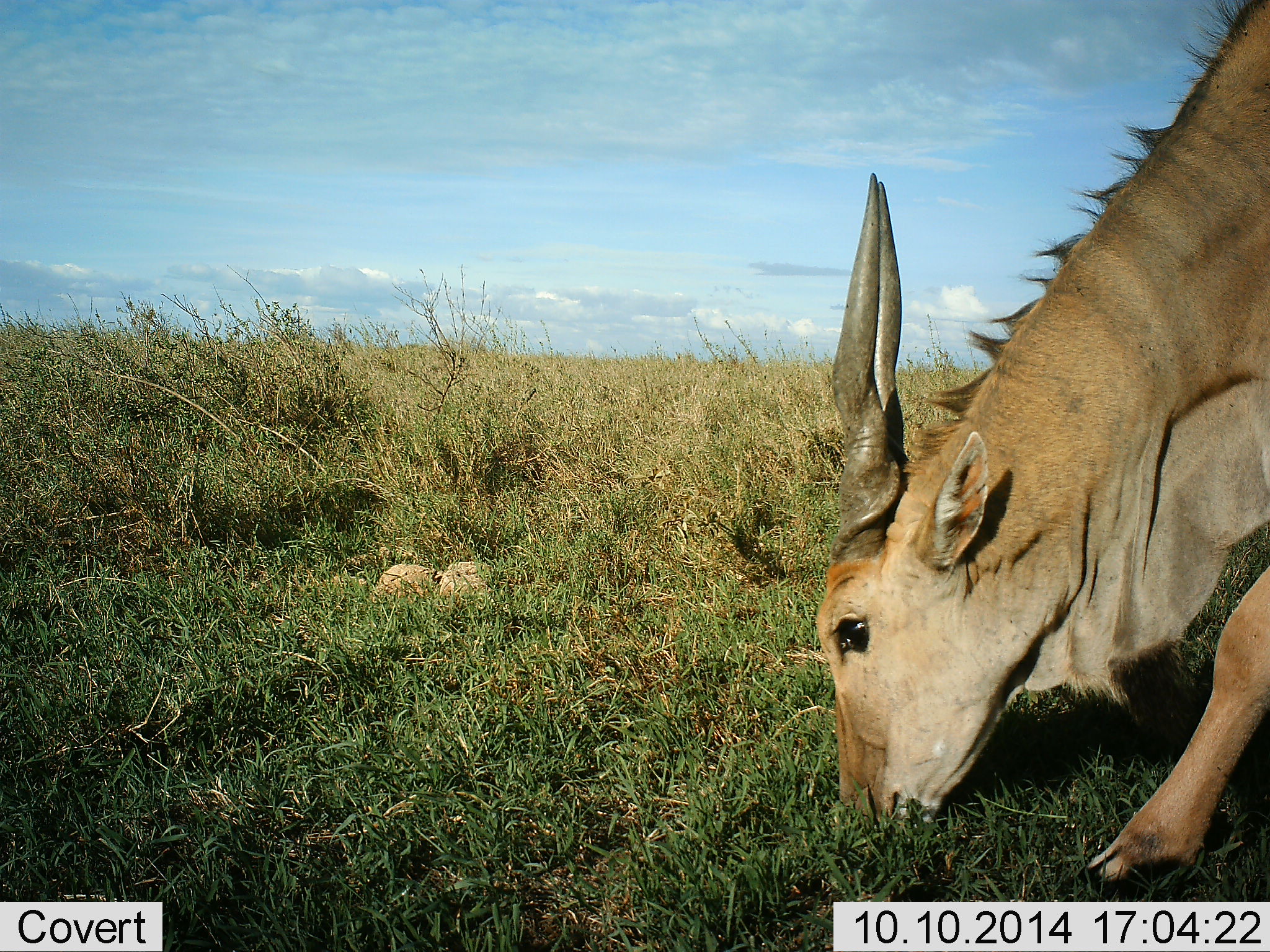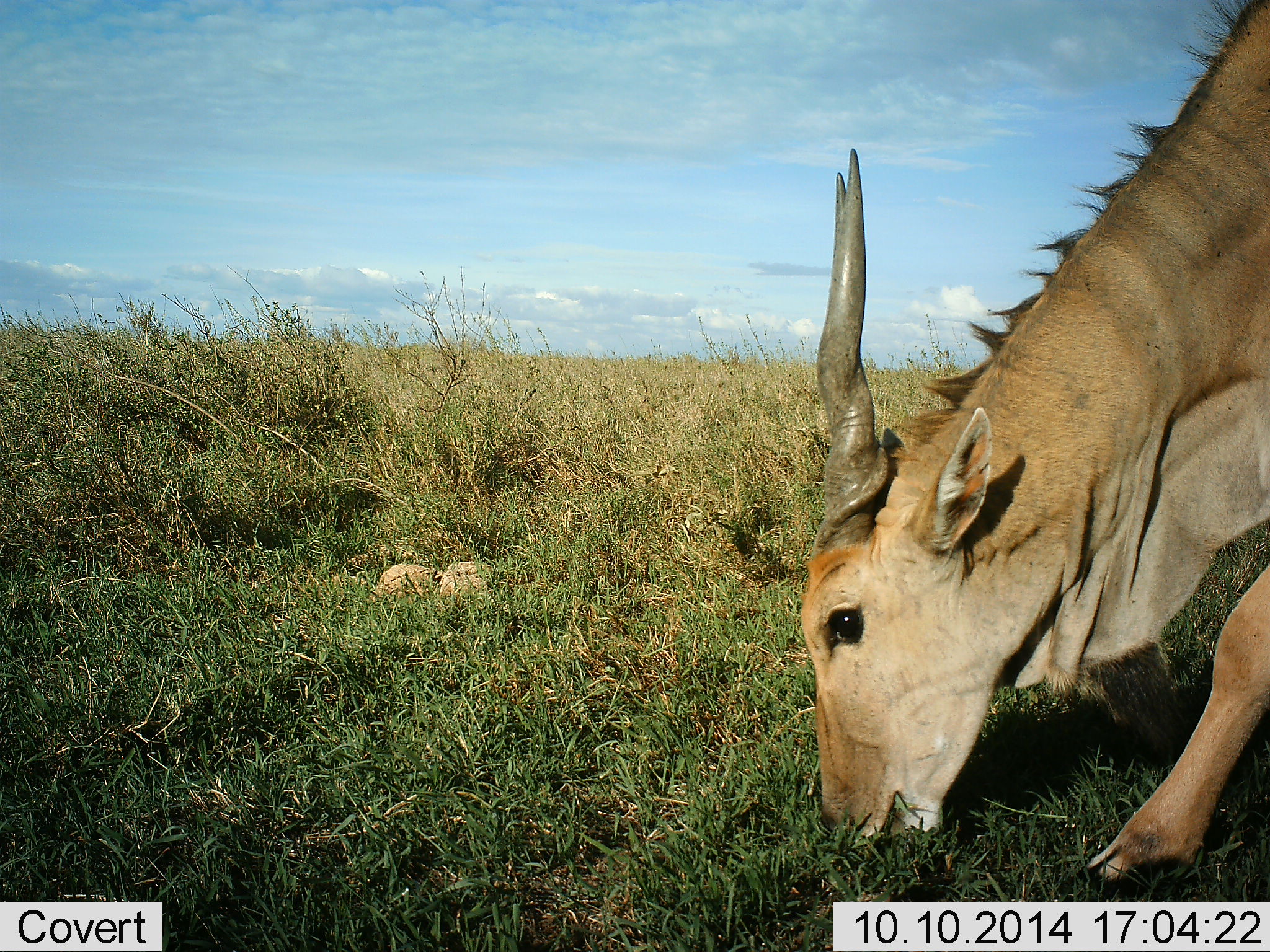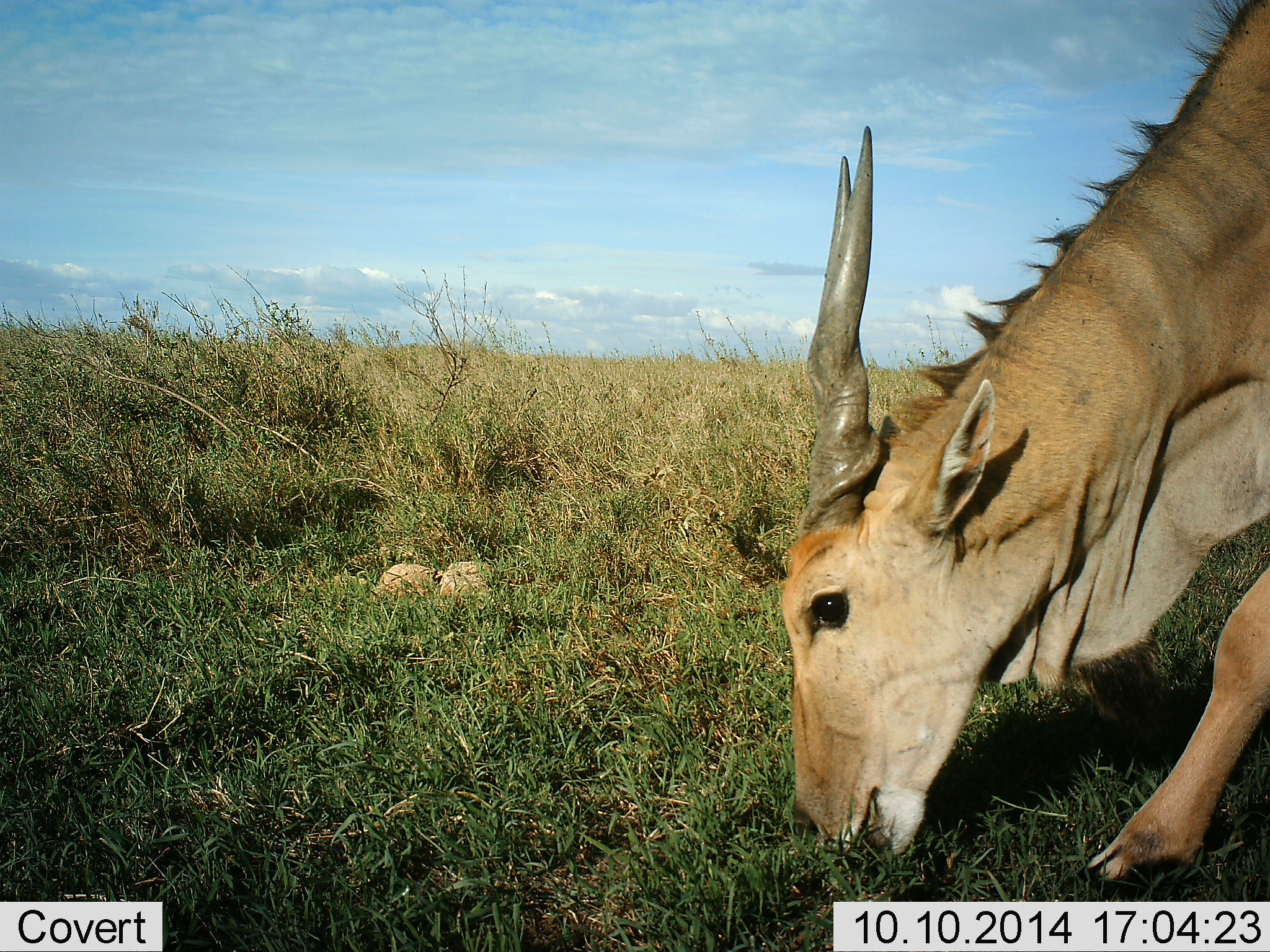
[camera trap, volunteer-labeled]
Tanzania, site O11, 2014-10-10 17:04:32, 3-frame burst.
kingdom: Animalia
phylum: Chordata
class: Mammalia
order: Artiodactyla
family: Bovidae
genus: Tragelaphus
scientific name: Tragelaphus oryx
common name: eland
Eland (Tragelaphus oryx), count 1. Behavior (volunteer vote fractions): standing 10%, resting 0%, moving 0%, interacting 0%. Young present (vote fraction): 0%. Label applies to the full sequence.